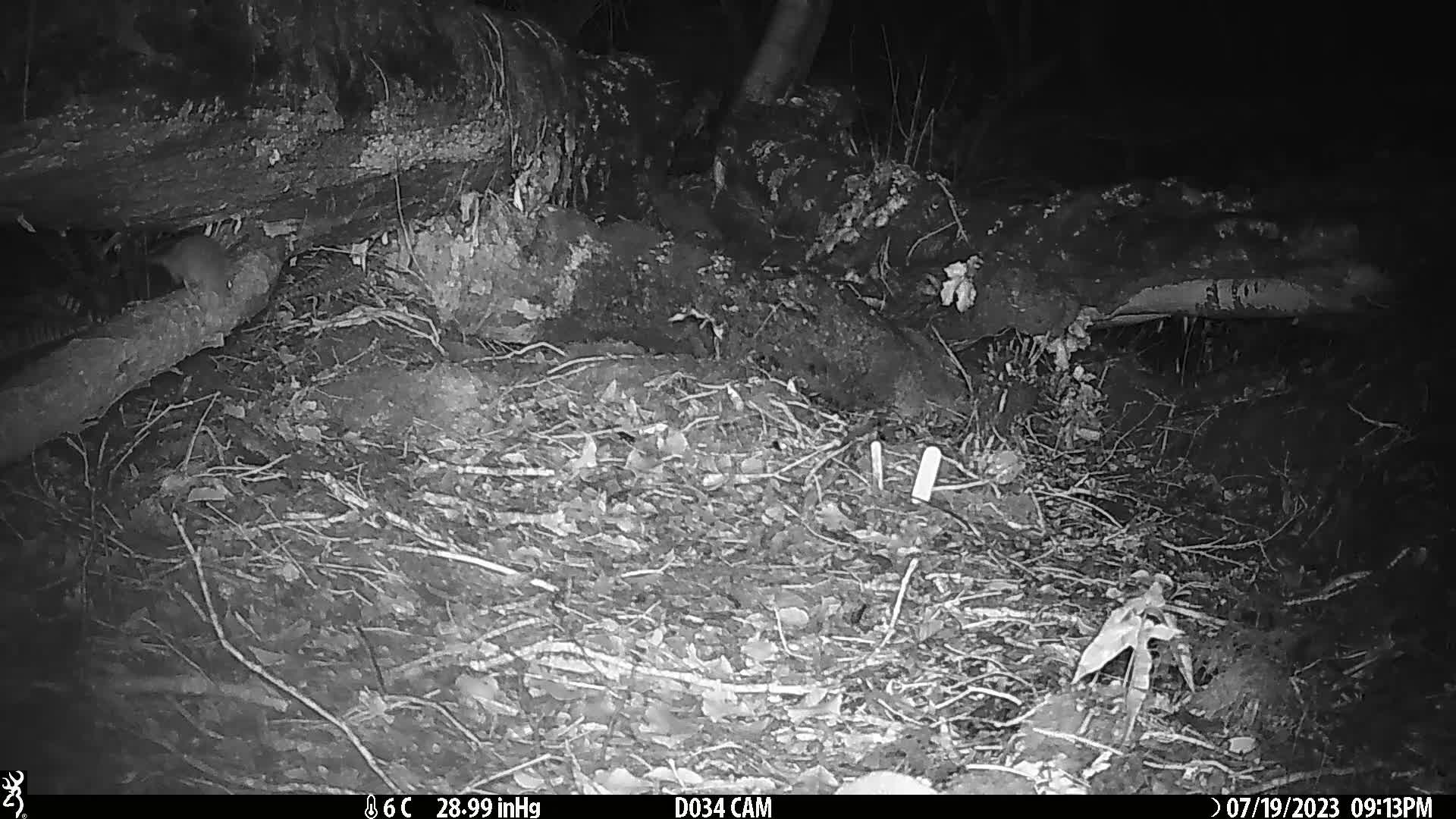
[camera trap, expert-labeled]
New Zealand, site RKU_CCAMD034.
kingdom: Animalia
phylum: Chordata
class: Mammalia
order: Rodentia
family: Muridae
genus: Rattus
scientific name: Rattus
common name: rat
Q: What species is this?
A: Rat (Rattus).